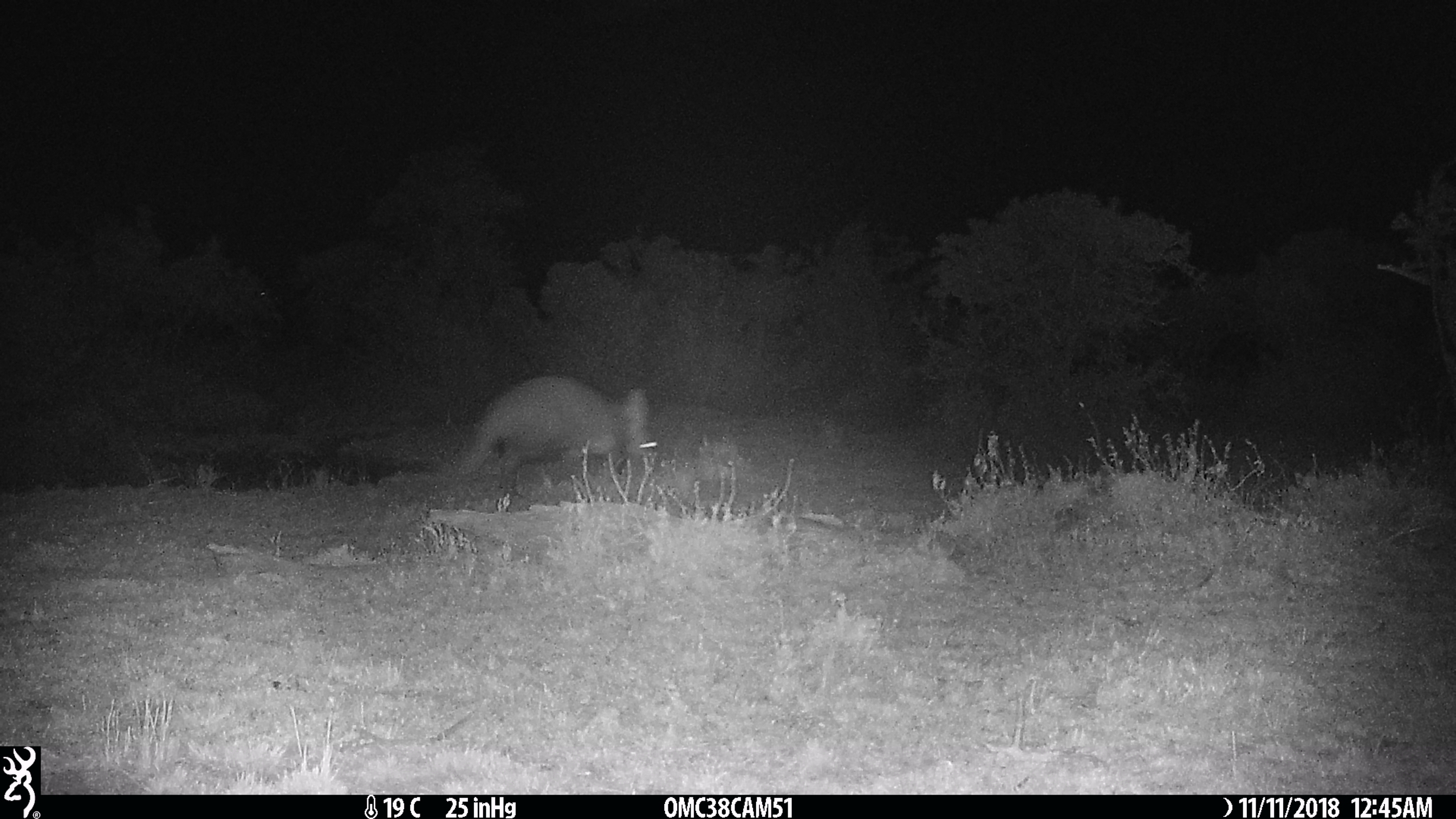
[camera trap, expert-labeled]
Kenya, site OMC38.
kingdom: Animalia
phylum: Chordata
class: Mammalia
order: Tubulidentata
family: Orycteropodidae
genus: Orycteropus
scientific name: Orycteropus afer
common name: aardvark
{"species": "aardvark (Orycteropus afer)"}